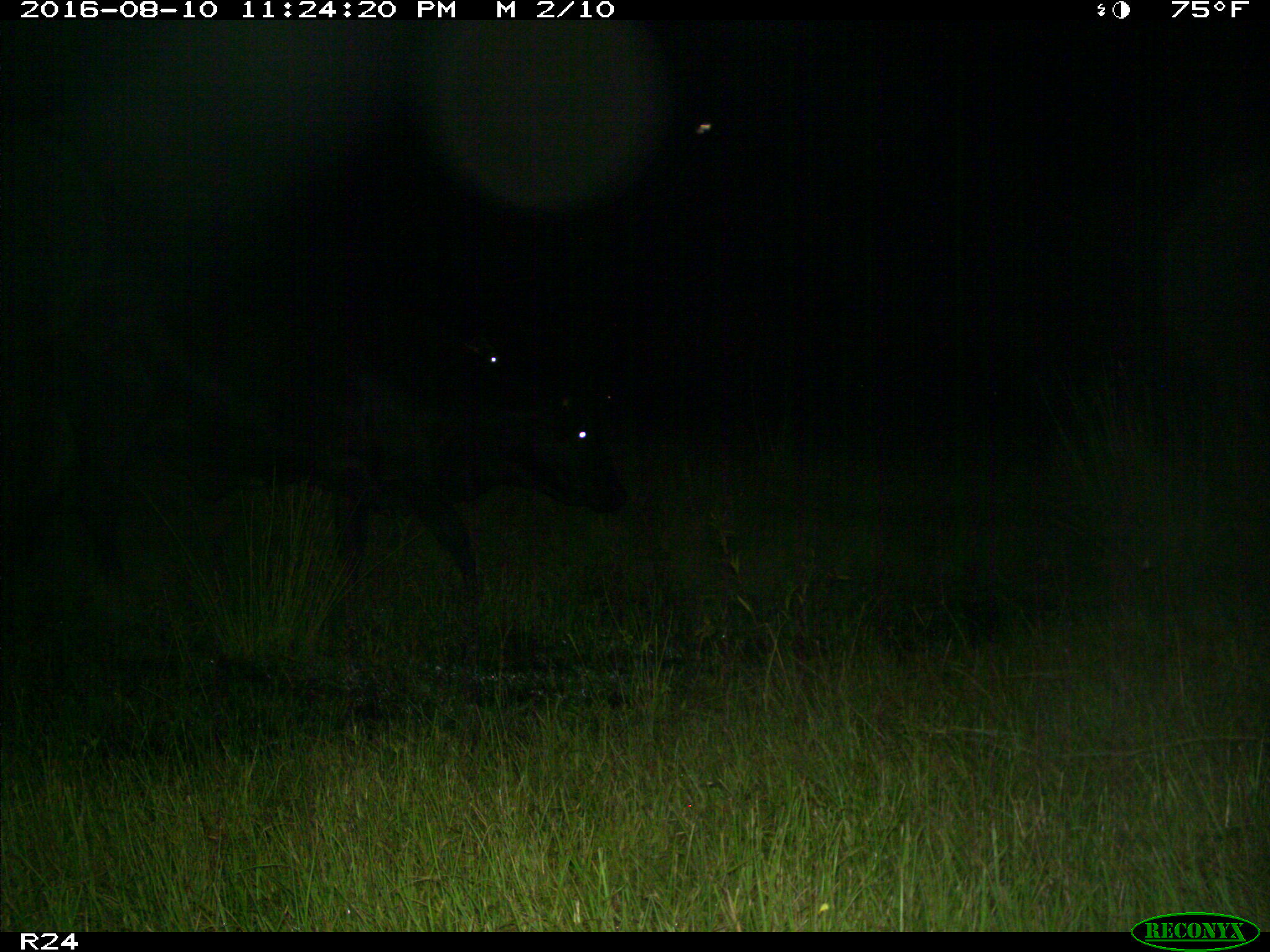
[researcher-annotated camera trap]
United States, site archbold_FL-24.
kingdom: Animalia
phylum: Chordata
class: Mammalia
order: Artiodactyla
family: Bovidae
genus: Bos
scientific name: Bos taurus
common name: domestic cow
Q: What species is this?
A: Bos taurus (domestic cow).